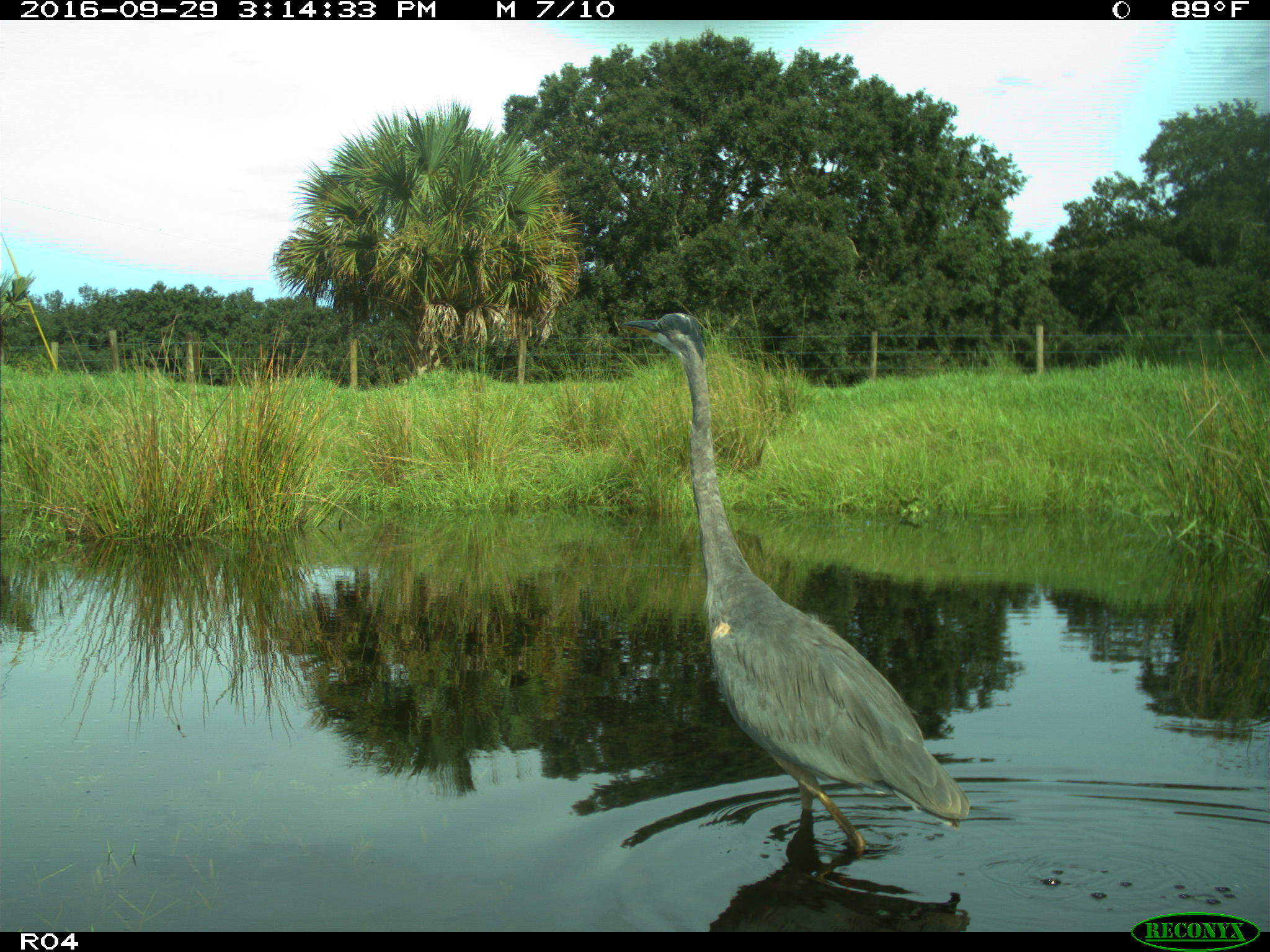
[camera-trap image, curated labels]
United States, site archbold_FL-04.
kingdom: Animalia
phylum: Chordata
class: Aves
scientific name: Aves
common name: birds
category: unidentified bird